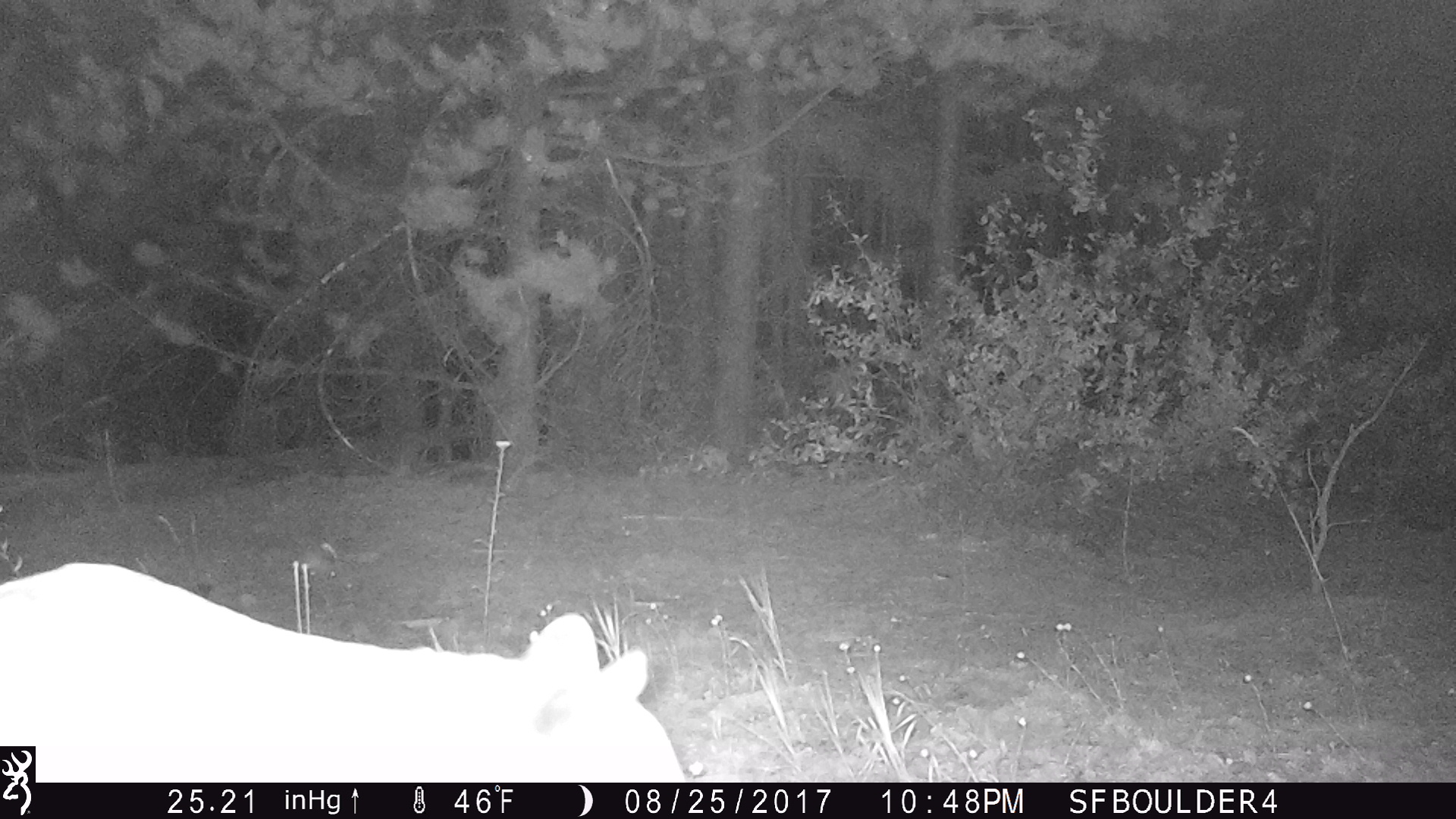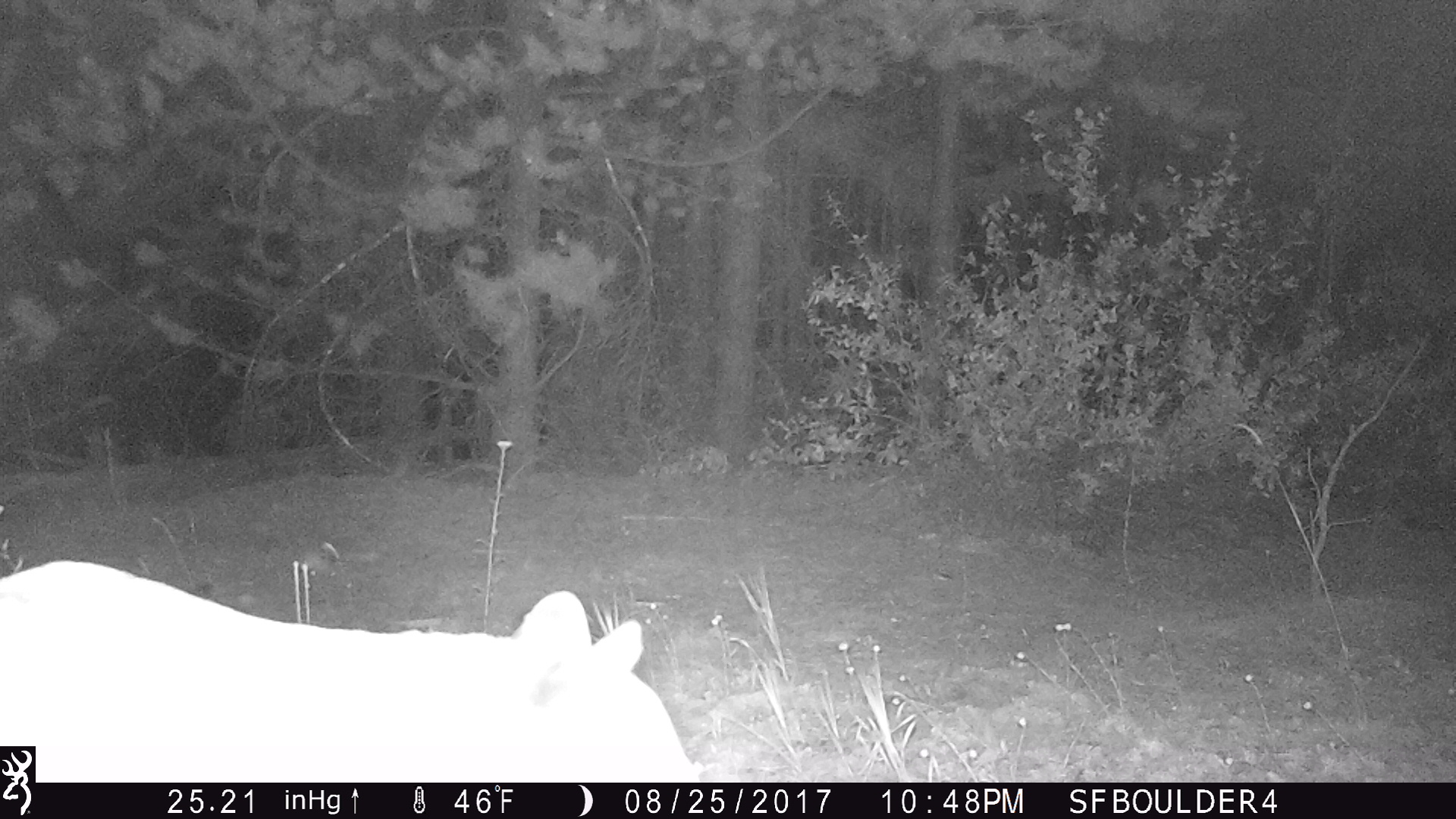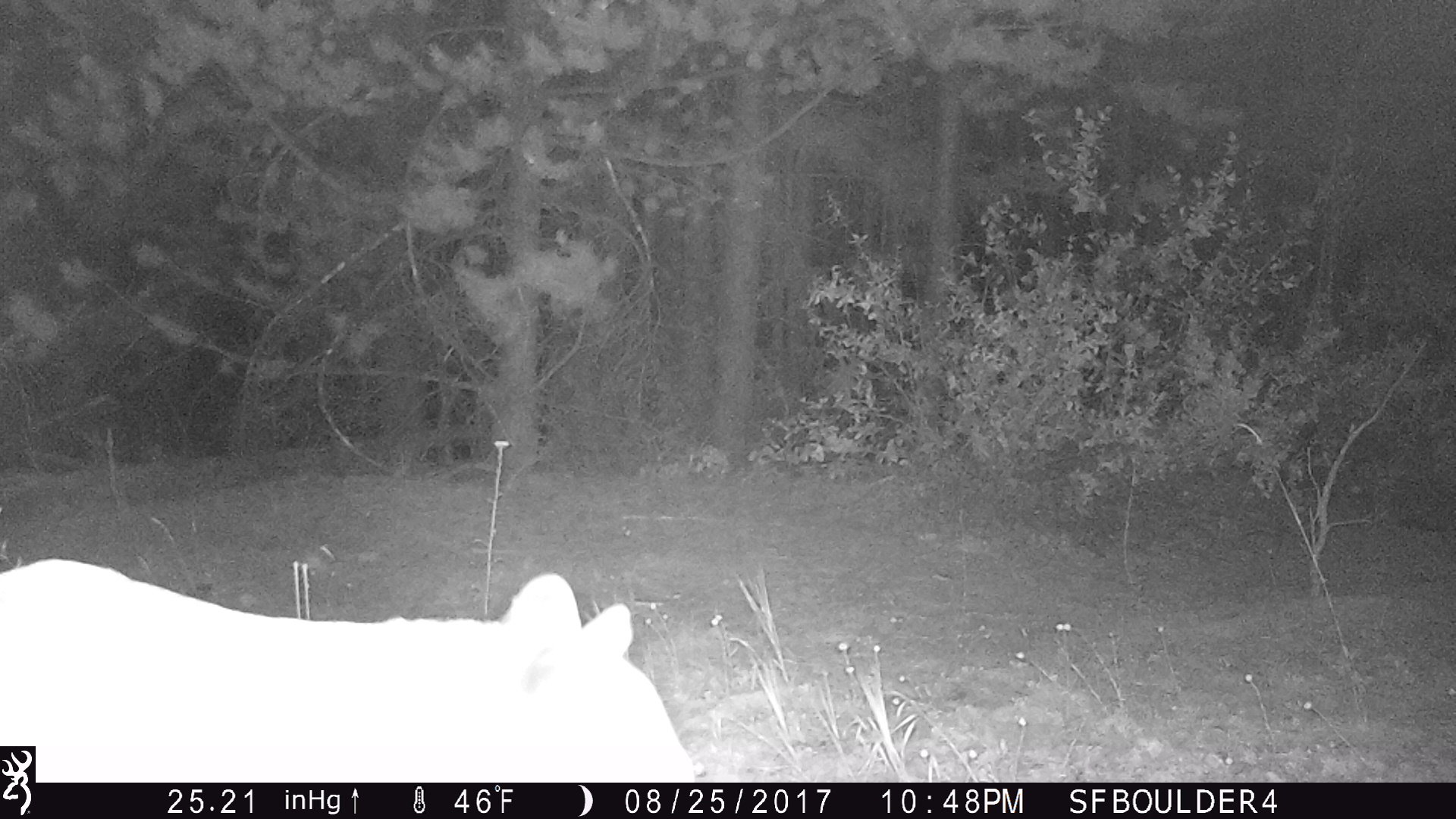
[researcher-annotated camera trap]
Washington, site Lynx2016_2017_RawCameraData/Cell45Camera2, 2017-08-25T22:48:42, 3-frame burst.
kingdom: Animalia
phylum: Chordata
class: Mammalia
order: Carnivora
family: Ursidae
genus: Ursus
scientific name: Ursus americanus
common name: american black bear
Ursus americanus (american black bear). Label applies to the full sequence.